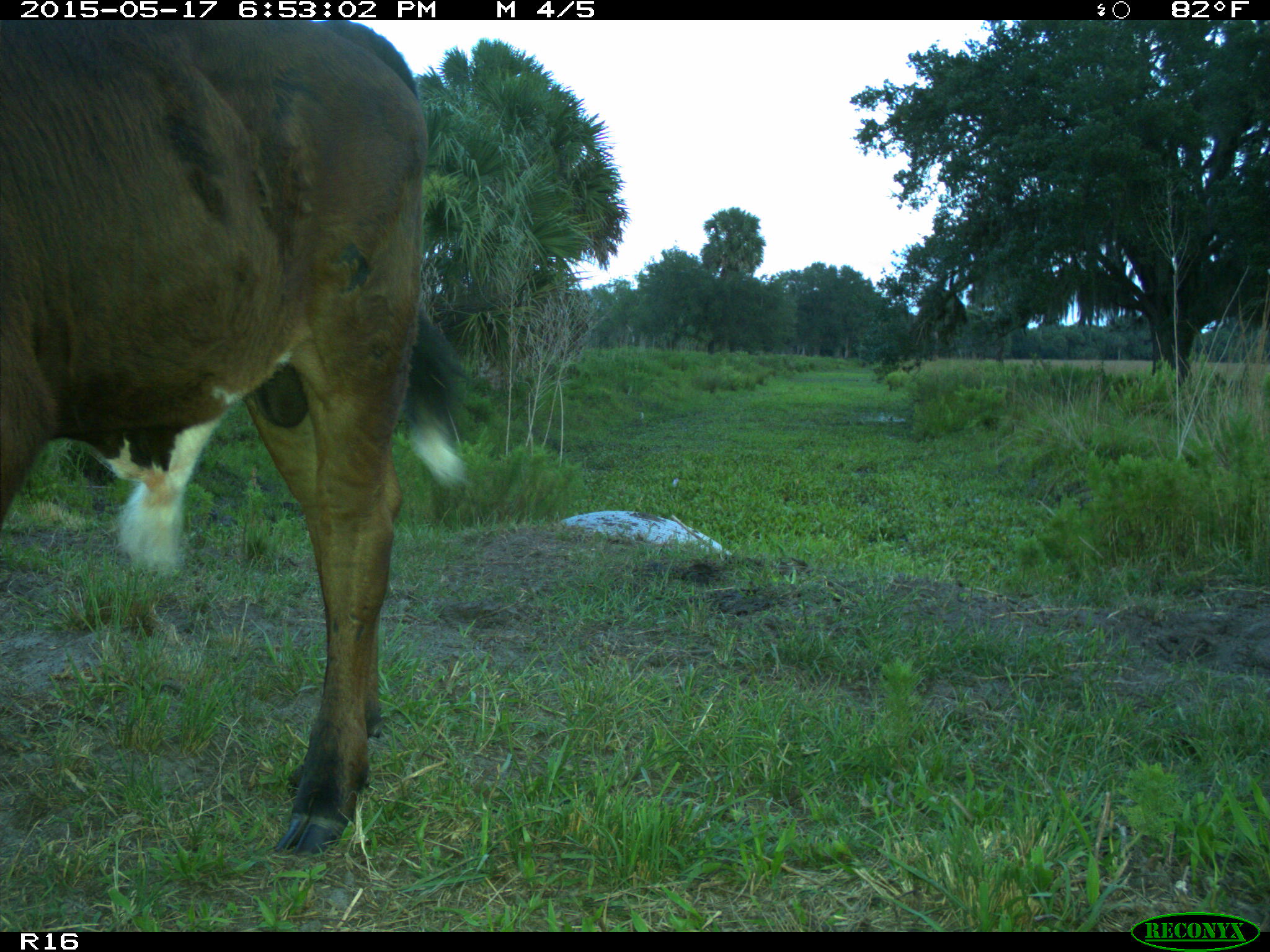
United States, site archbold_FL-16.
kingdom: Animalia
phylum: Chordata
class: Mammalia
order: Artiodactyla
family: Bovidae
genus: Bos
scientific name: Bos taurus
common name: domestic cow